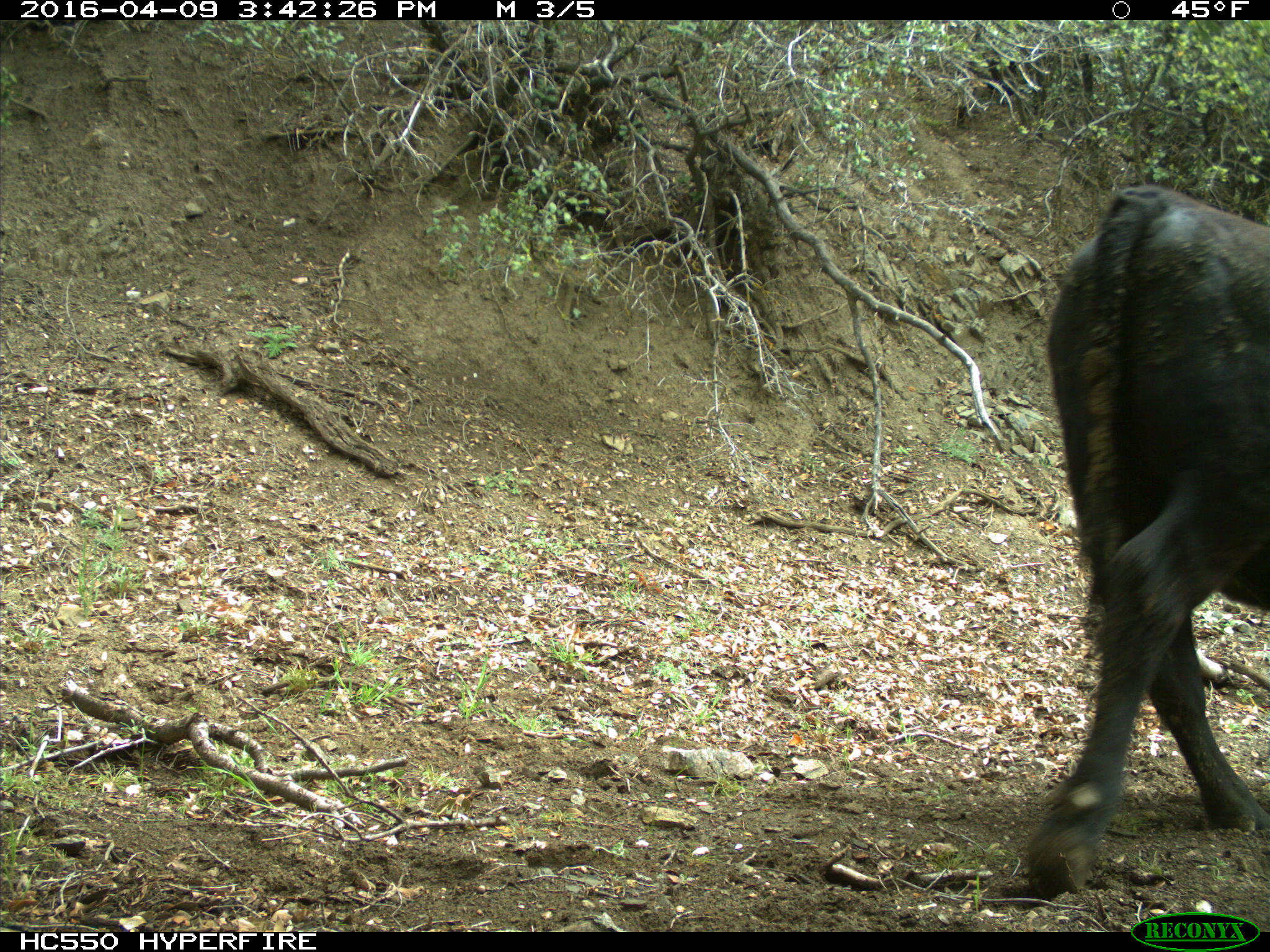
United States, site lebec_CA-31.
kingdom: Animalia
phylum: Chordata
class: Mammalia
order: Artiodactyla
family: Bovidae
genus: Bos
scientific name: Bos taurus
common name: domestic cow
Bos taurus (domestic cow).